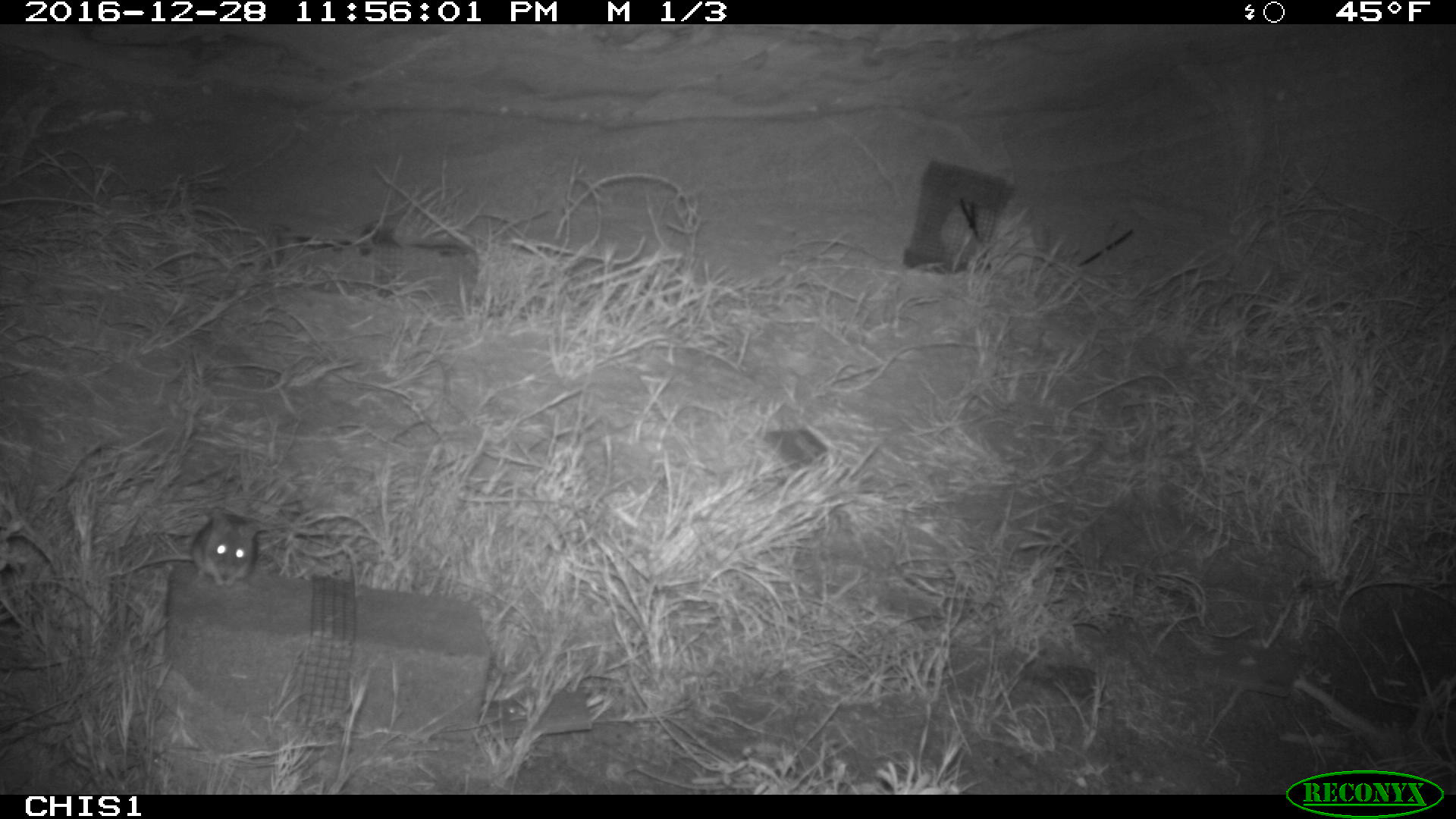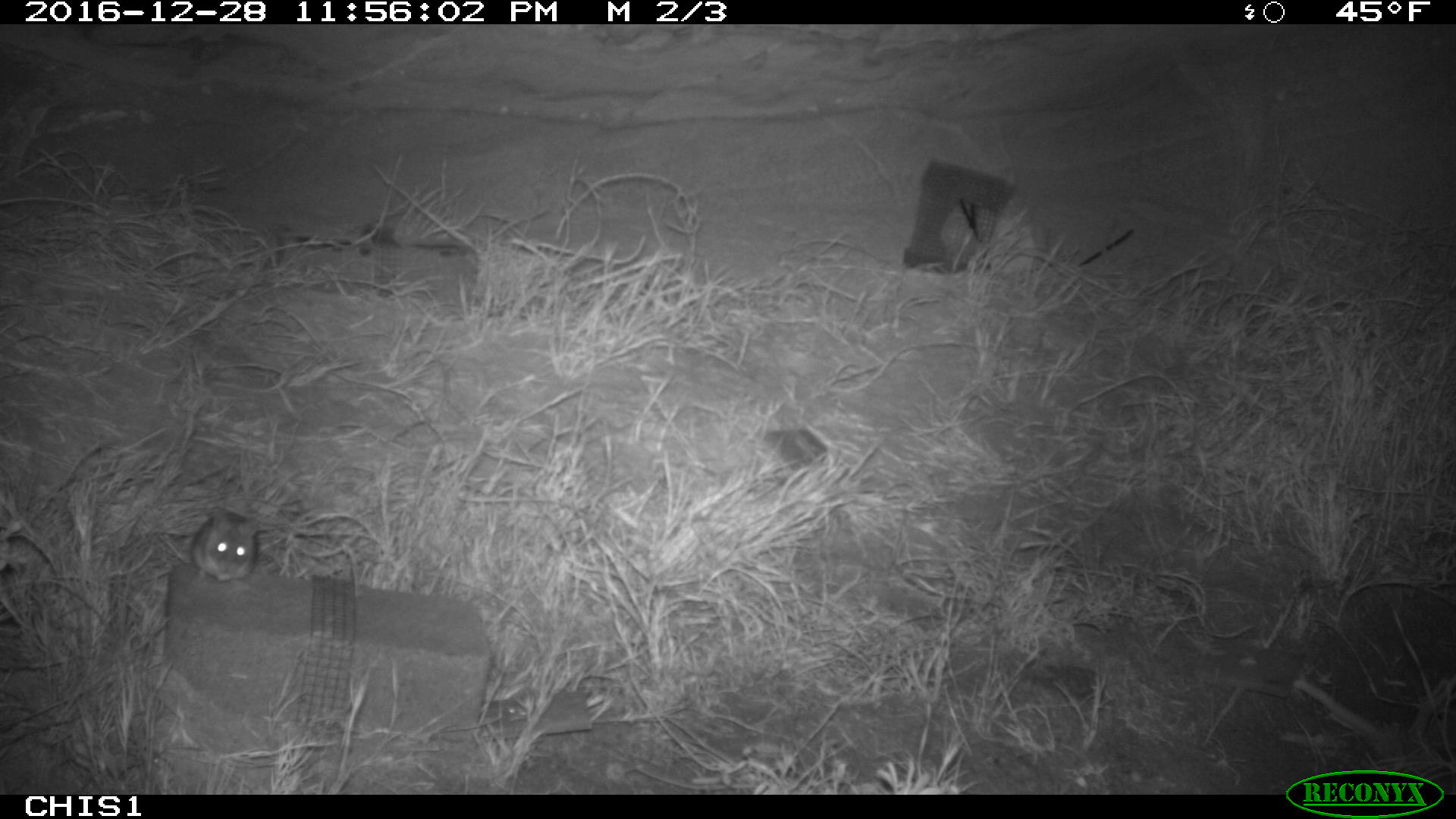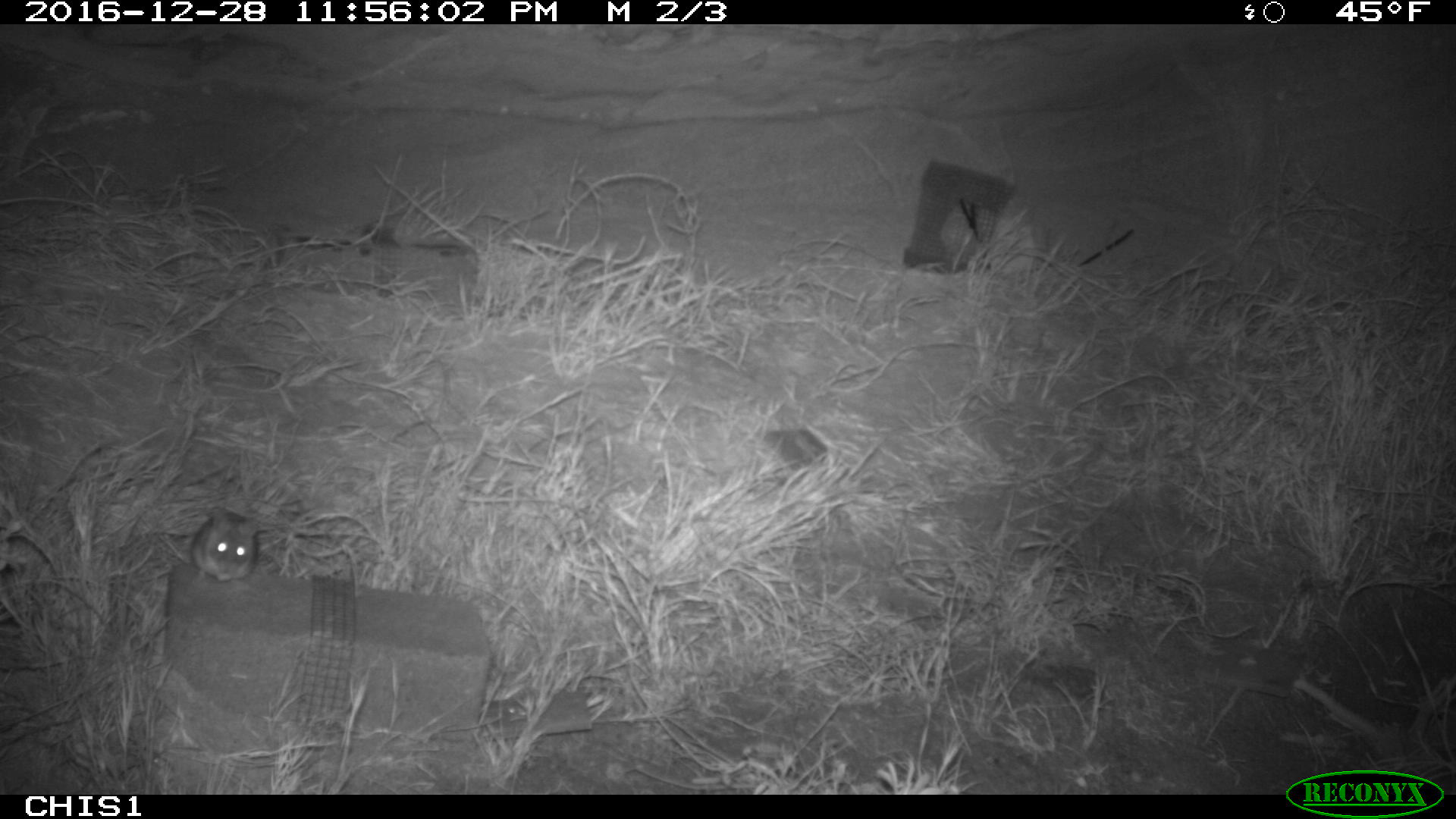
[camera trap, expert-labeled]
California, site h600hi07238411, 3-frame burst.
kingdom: Animalia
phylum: Chordata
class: Mammalia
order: Rodentia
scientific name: Rodentia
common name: rodent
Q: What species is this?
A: Rodent (Rodentia).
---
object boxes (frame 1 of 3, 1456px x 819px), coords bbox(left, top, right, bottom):
rodent: bbox(129, 507, 259, 587)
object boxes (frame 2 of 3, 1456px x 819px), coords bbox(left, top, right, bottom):
rodent: bbox(191, 509, 266, 582)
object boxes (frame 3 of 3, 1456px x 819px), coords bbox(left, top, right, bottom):
rodent: bbox(191, 511, 259, 582)